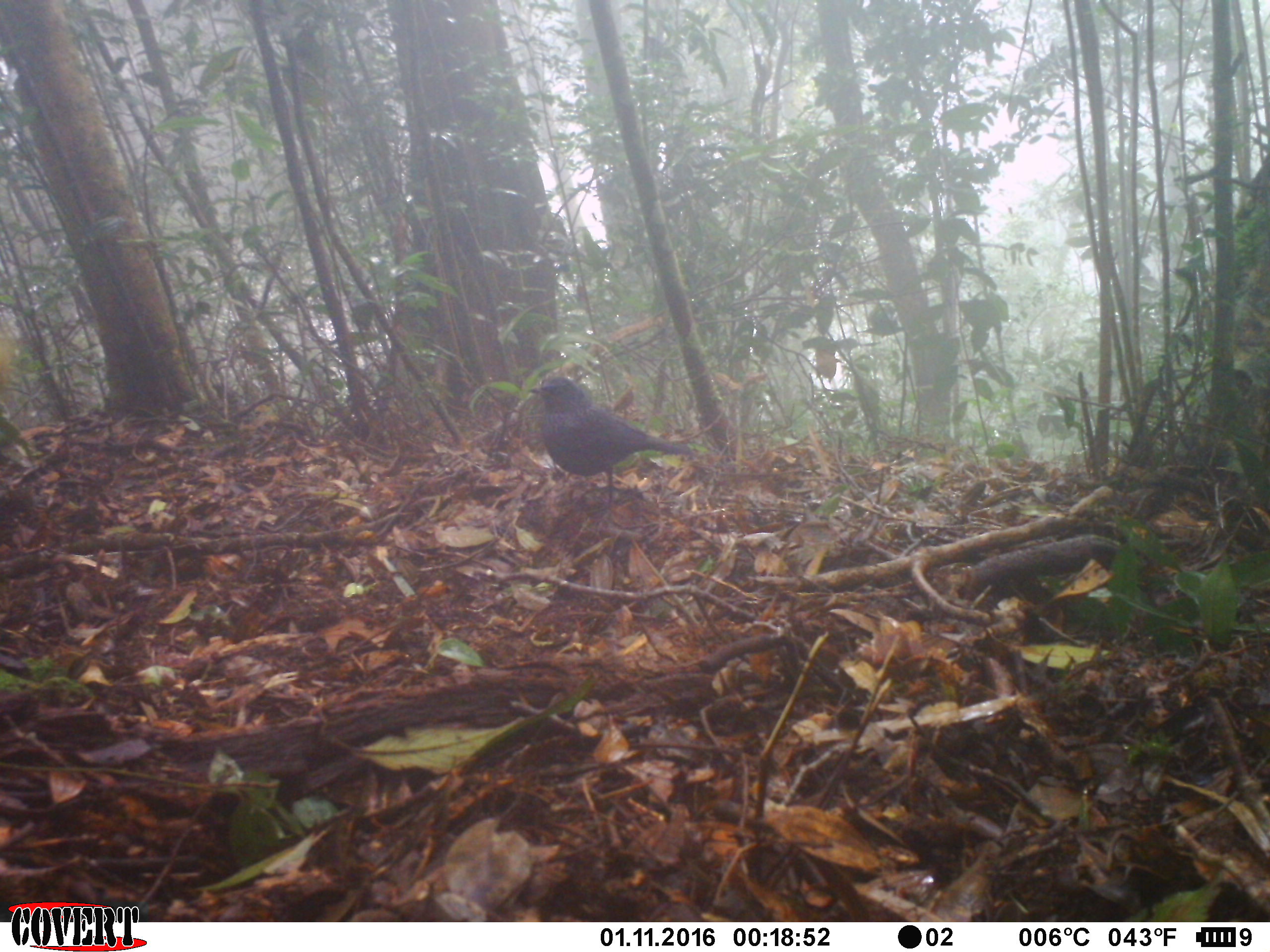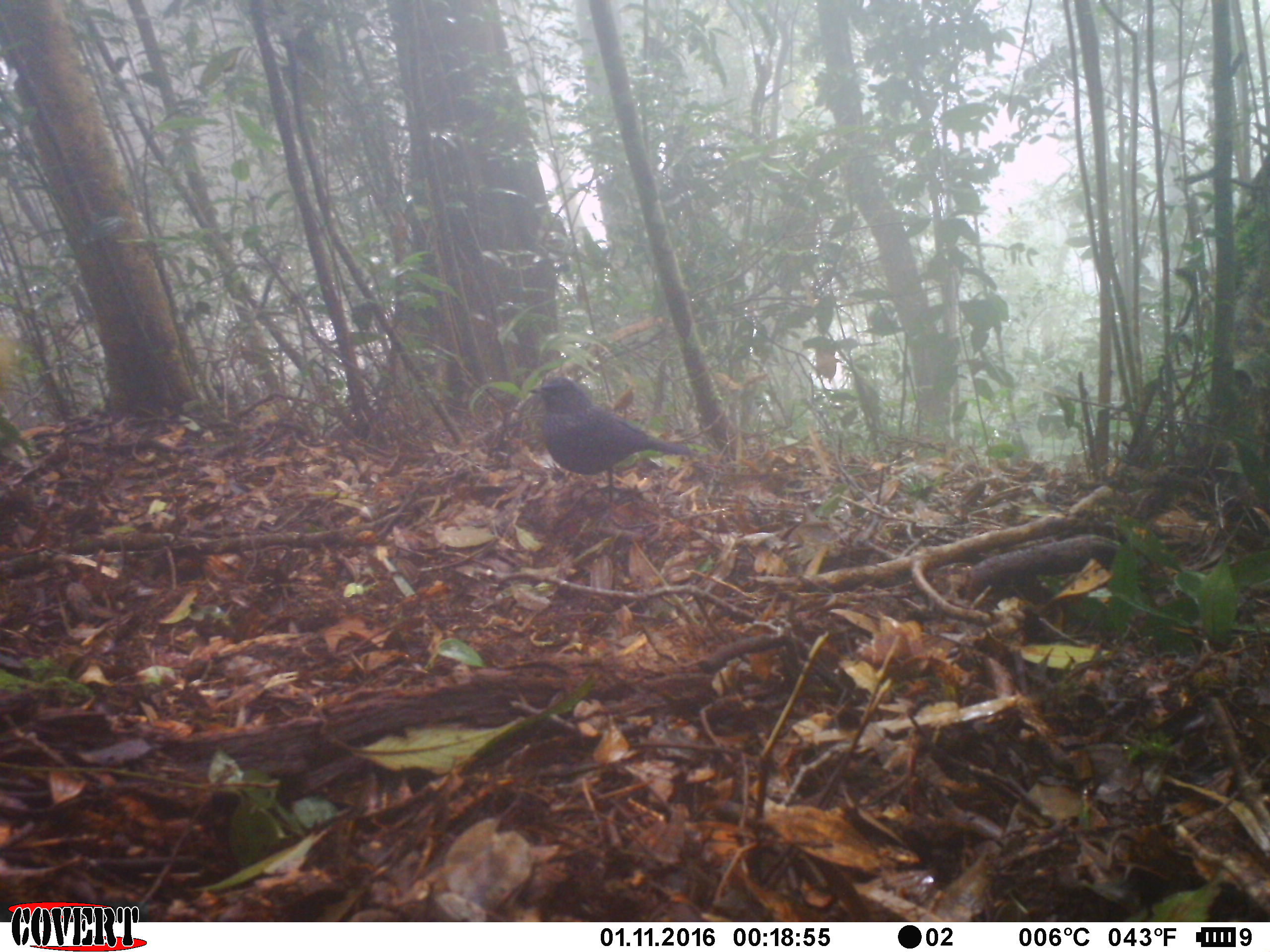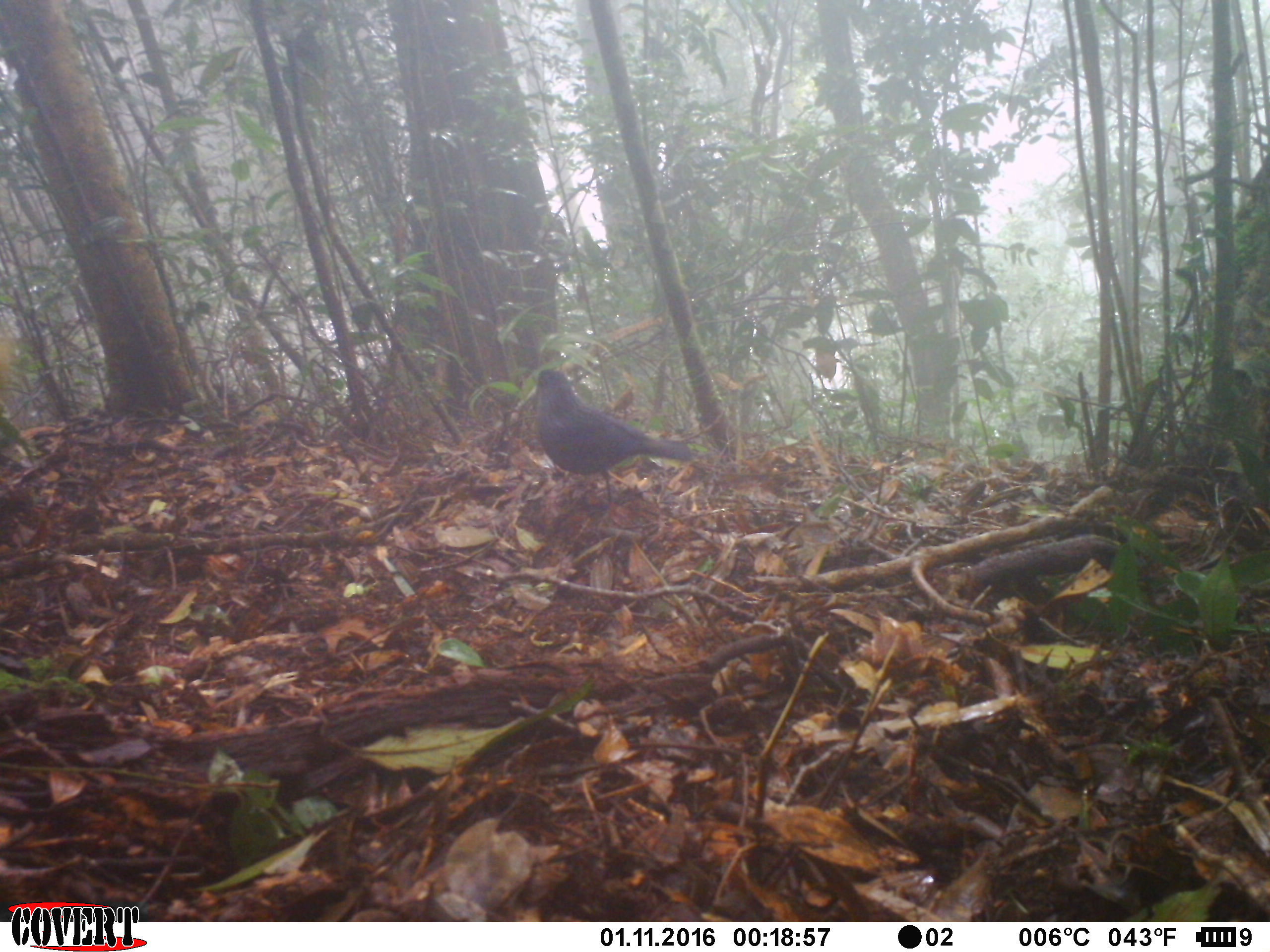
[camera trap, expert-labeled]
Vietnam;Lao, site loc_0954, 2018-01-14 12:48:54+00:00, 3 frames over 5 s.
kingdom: Animalia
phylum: Chordata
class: Aves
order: Passeriformes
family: Muscicapidae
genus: Myophonus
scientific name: Myophonus caeruleus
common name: blue whistling thrush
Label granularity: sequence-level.